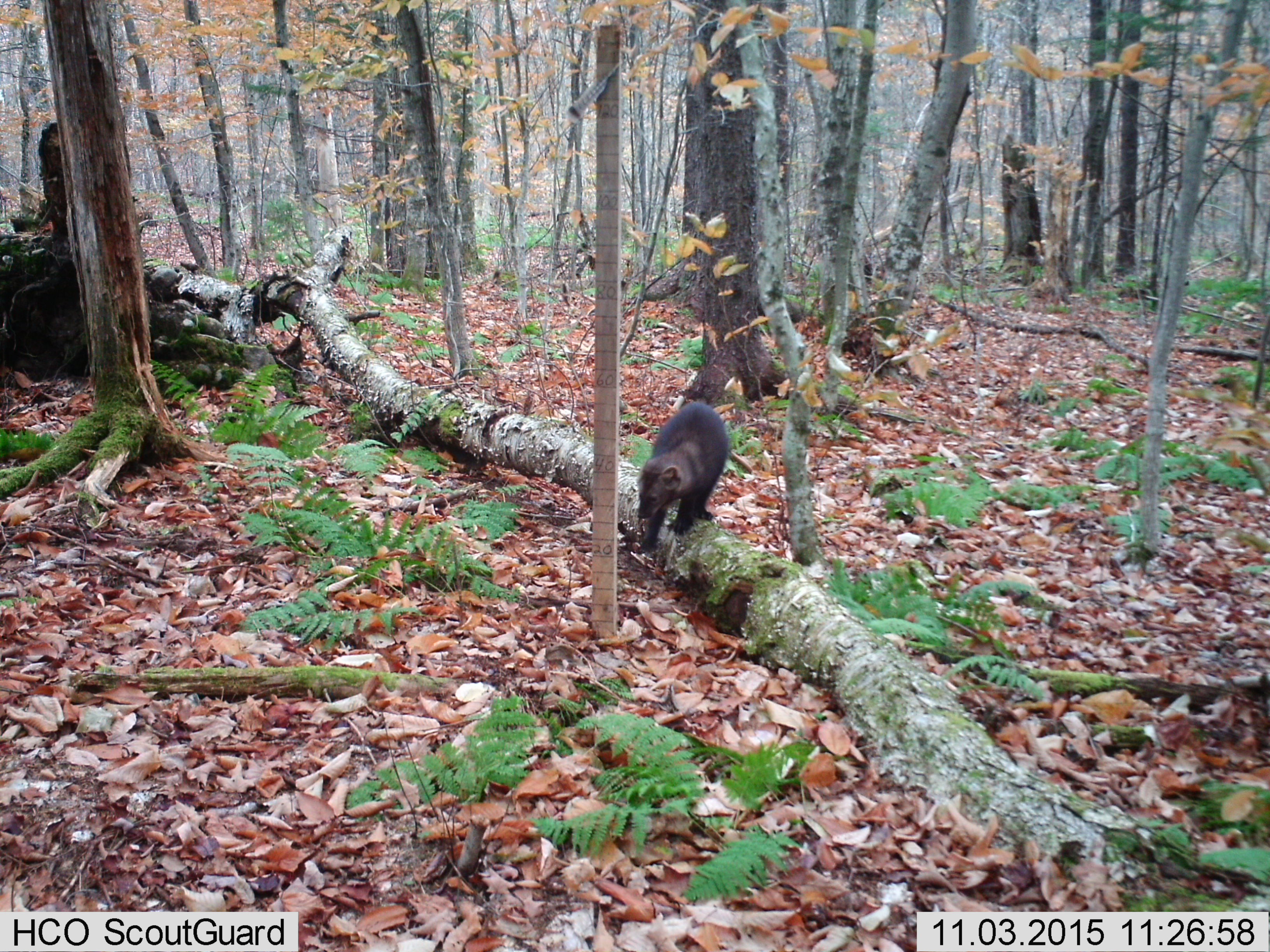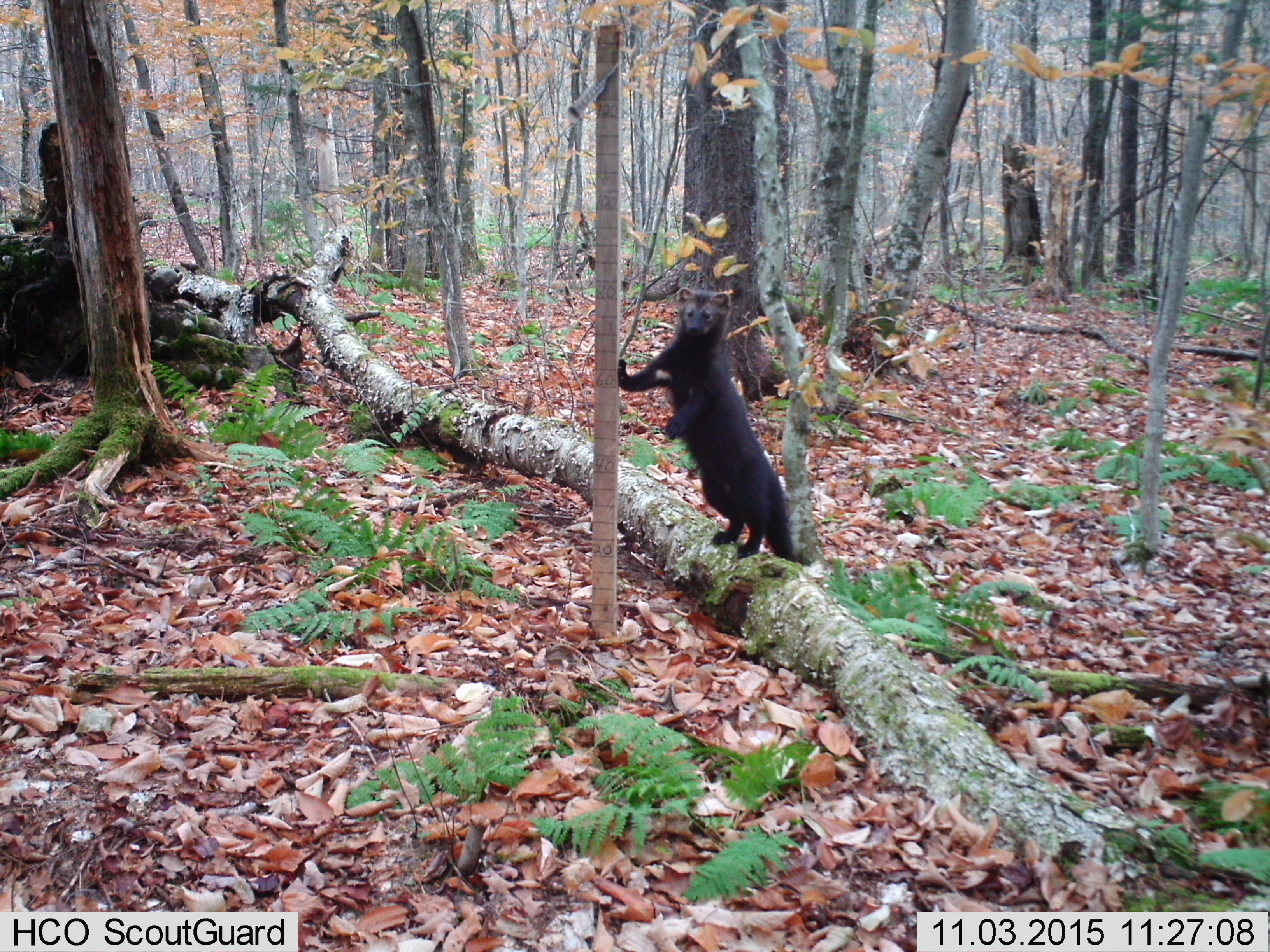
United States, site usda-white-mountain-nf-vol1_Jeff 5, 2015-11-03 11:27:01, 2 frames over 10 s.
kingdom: Animalia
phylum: Chordata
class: Mammalia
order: Carnivora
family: Mustelidae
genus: Pekania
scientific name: Pekania pennanti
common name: fisher